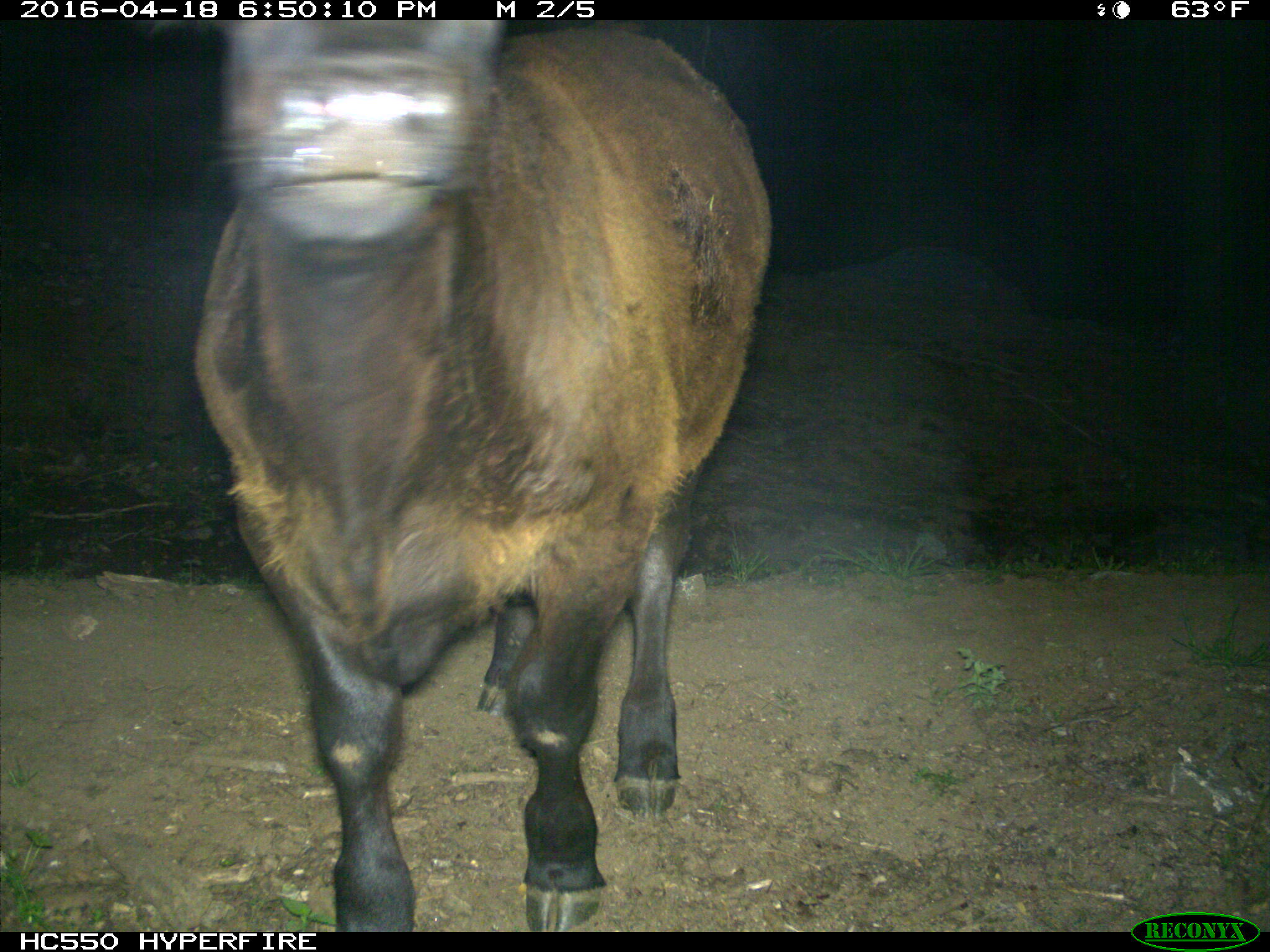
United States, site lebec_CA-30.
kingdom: Animalia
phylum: Chordata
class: Mammalia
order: Artiodactyla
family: Bovidae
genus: Bos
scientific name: Bos taurus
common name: domestic cow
Bos taurus (domestic cow).